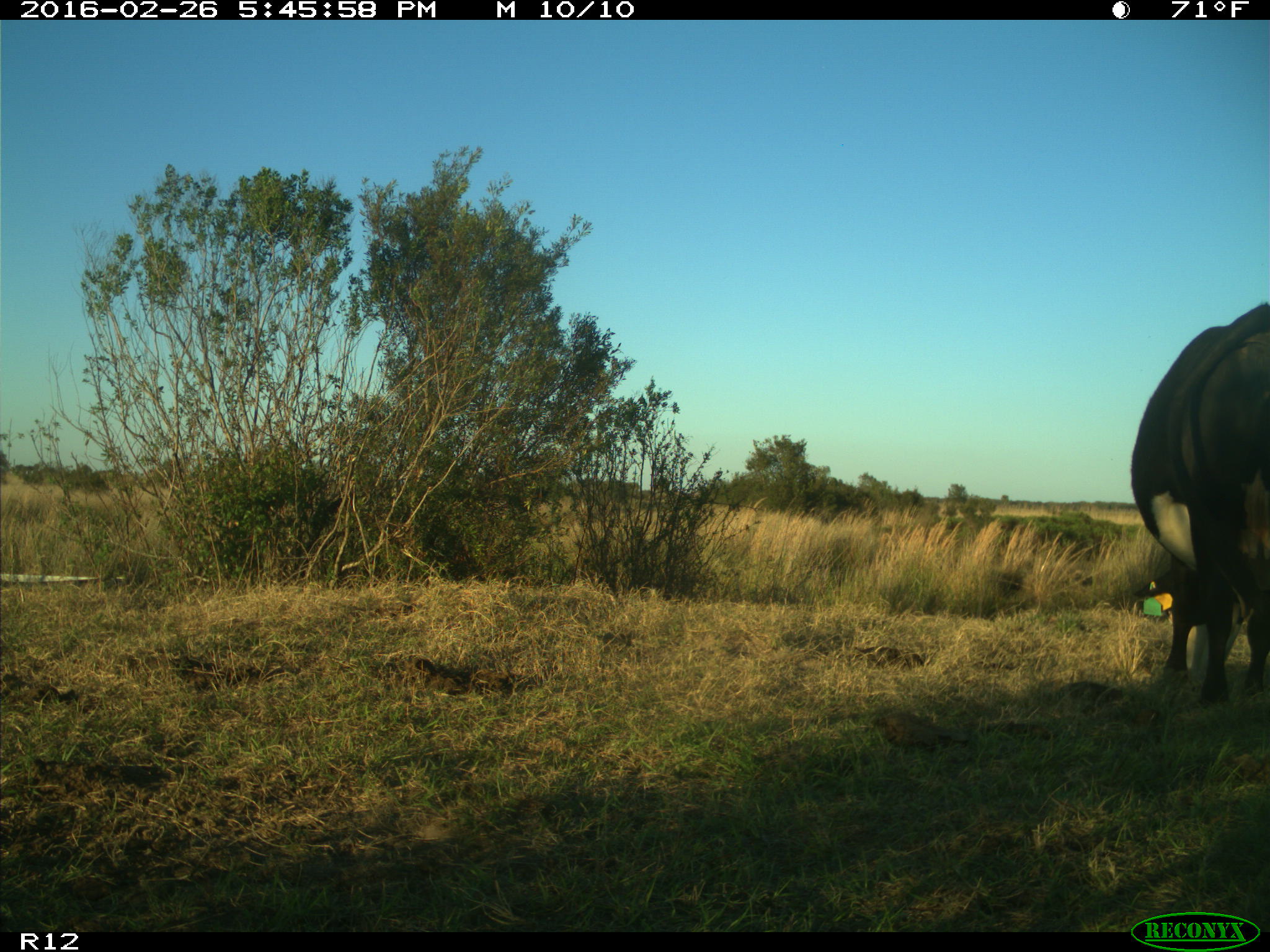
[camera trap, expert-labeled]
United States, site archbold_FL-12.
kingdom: Animalia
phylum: Chordata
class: Mammalia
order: Artiodactyla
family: Bovidae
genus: Bos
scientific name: Bos taurus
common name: domestic cow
Bos taurus (domestic cow).